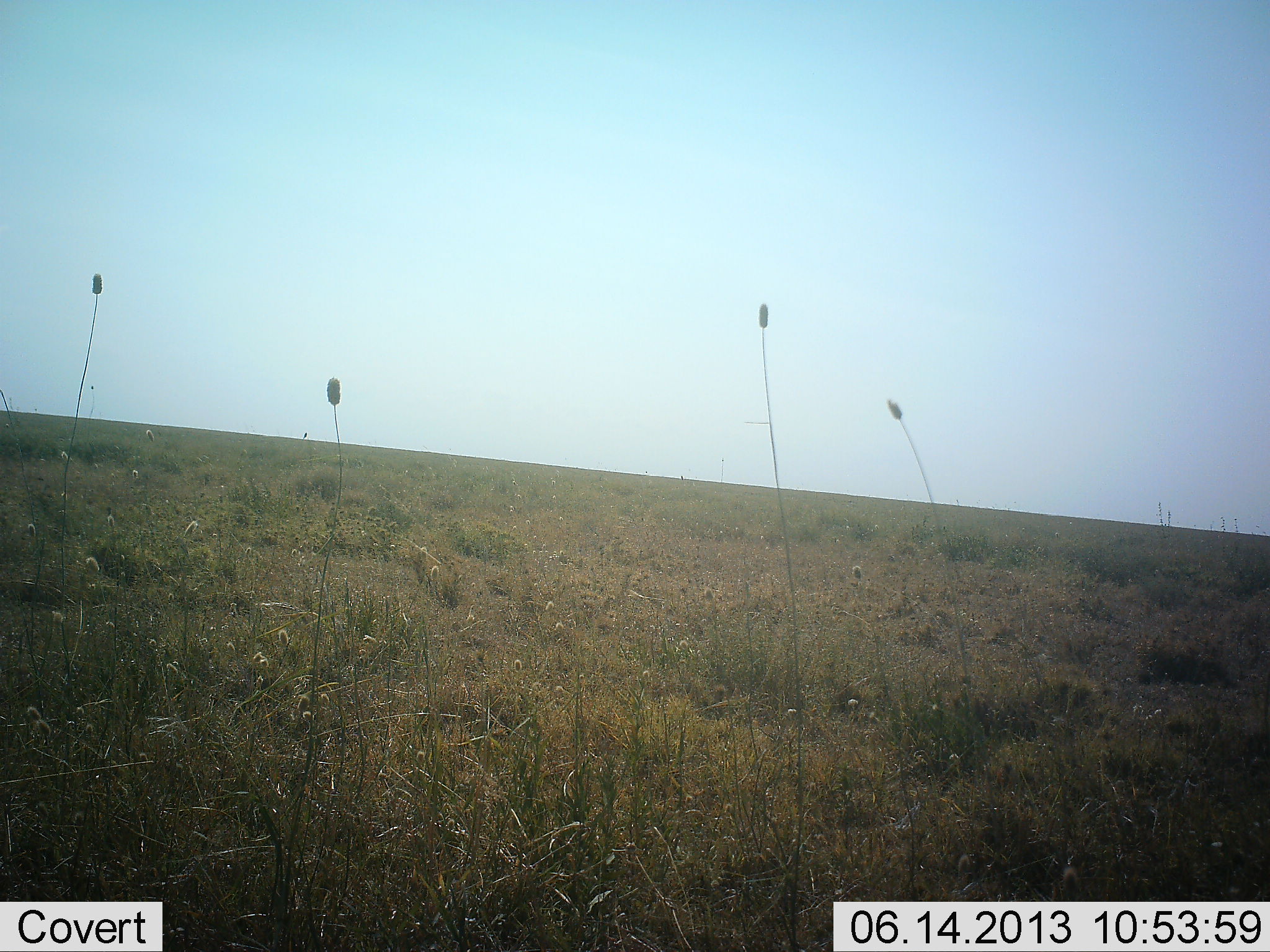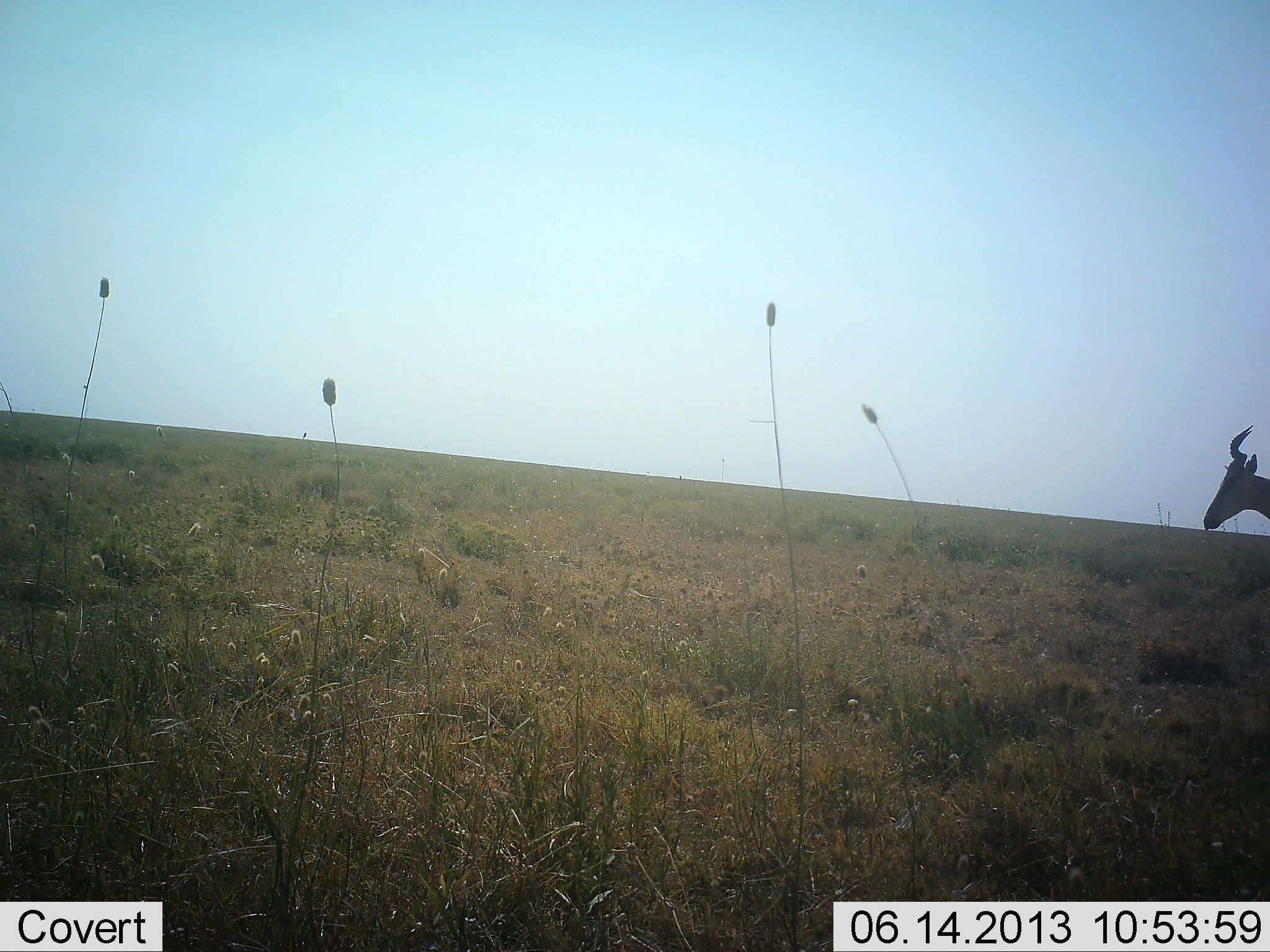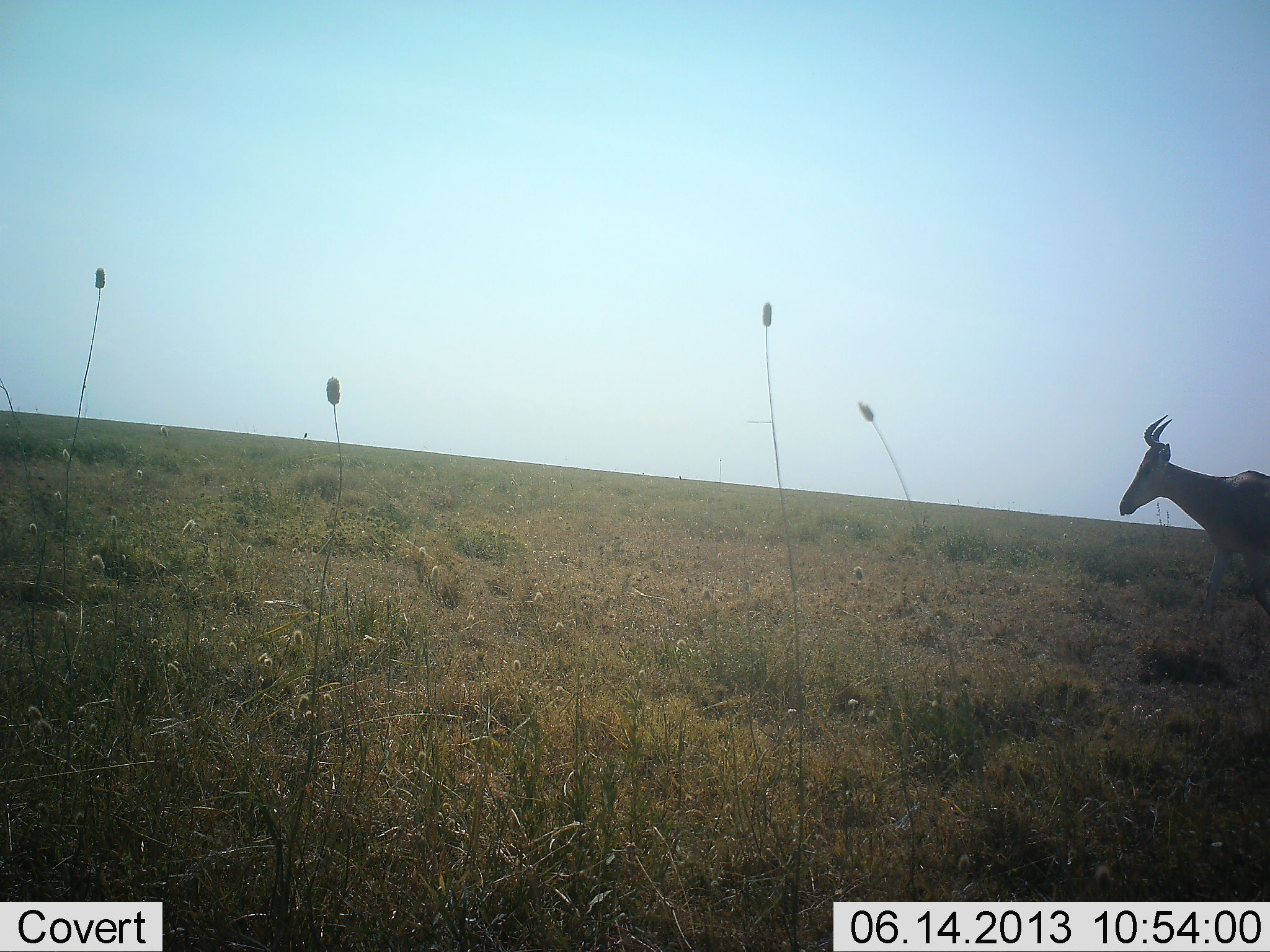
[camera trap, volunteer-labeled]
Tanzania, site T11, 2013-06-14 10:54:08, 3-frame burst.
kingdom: Animalia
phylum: Chordata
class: Mammalia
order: Artiodactyla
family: Bovidae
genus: Alcelaphus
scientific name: Alcelaphus buselaphus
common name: hartebeest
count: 1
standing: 20%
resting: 0%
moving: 90%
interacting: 0%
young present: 0%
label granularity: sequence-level